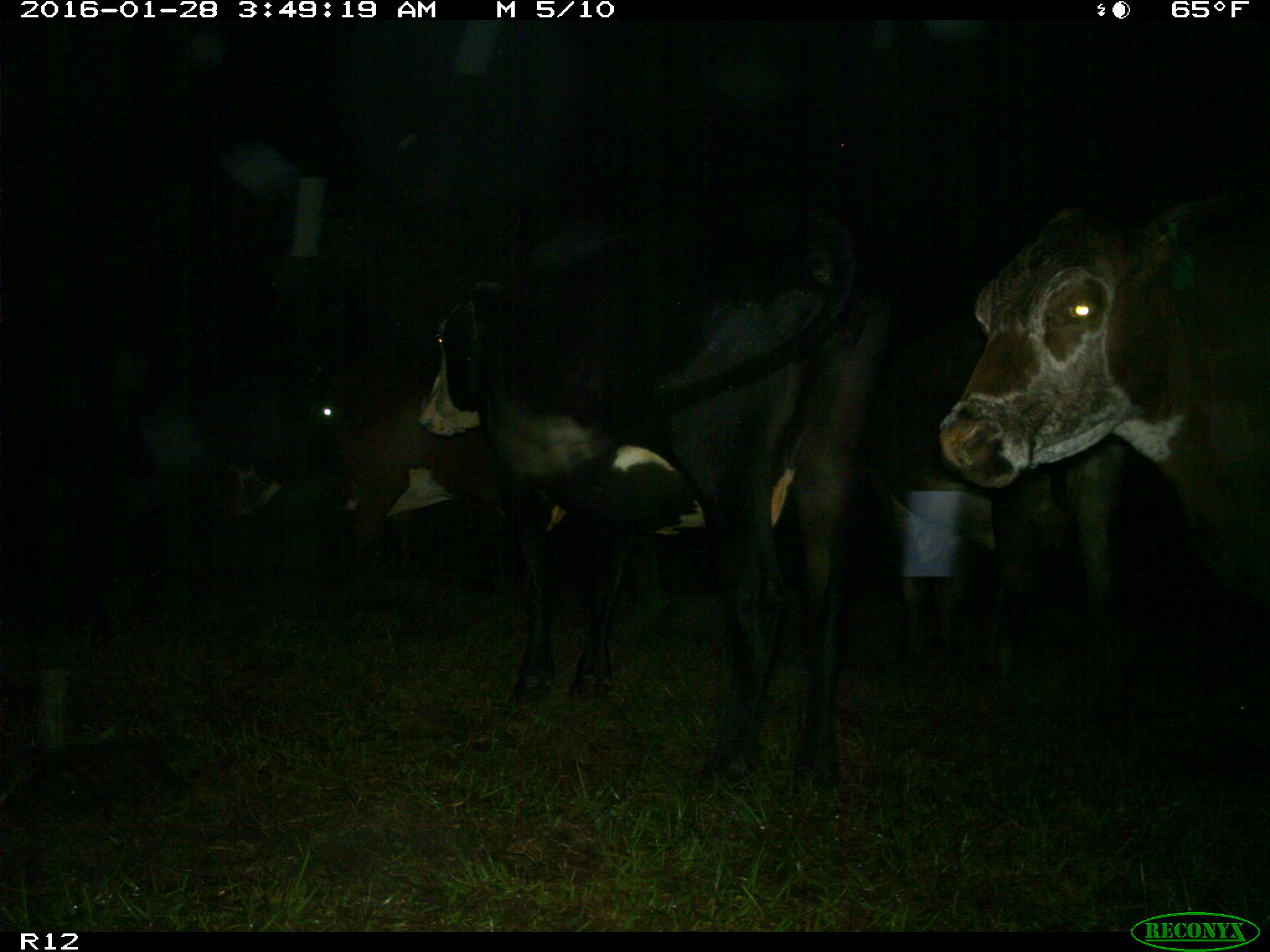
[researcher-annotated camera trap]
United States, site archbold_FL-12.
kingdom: Animalia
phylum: Chordata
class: Mammalia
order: Artiodactyla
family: Bovidae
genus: Bos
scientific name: Bos taurus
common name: domestic cow